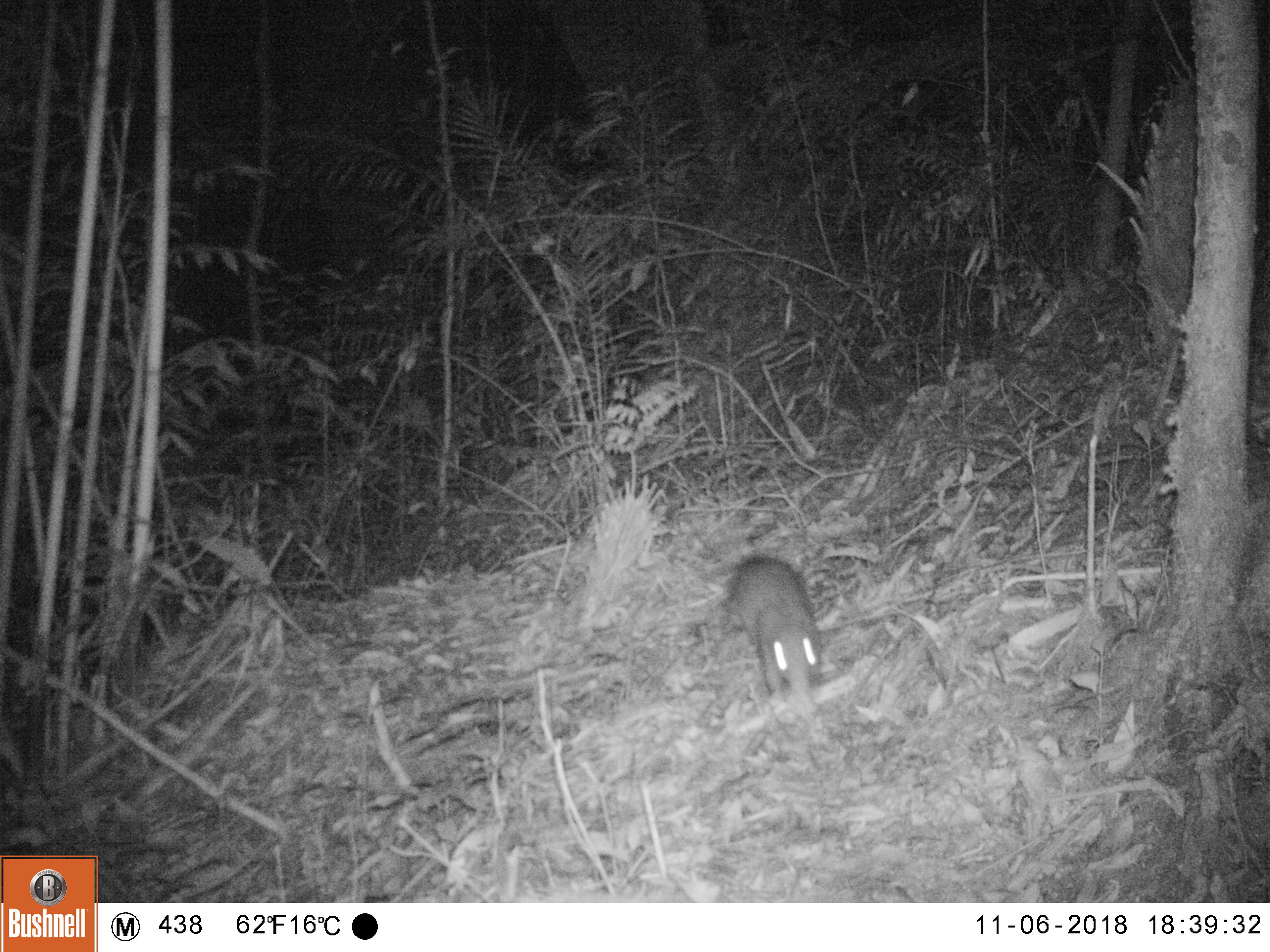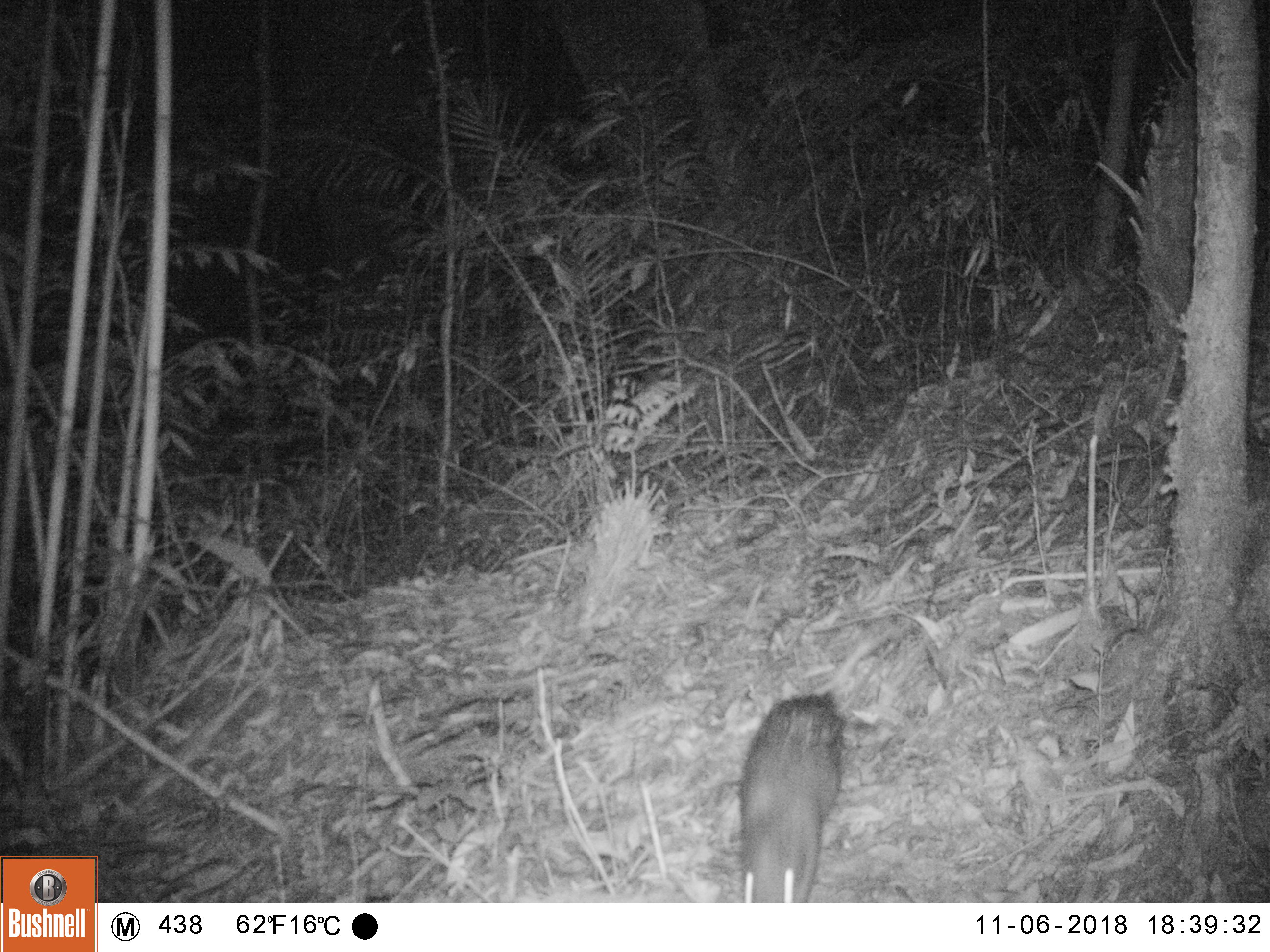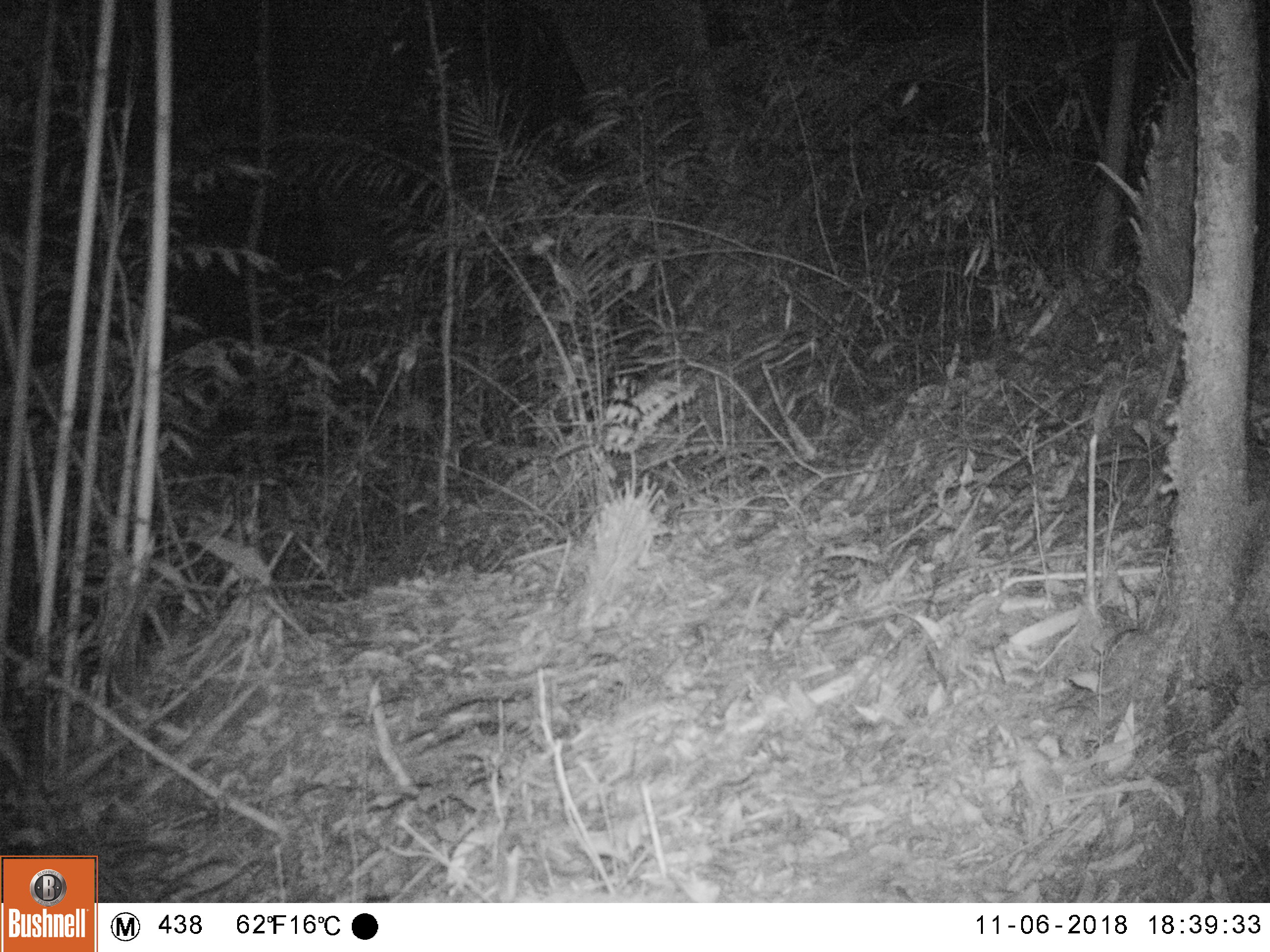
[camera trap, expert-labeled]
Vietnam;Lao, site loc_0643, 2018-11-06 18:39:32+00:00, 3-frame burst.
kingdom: Animalia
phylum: Chordata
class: Mammalia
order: Rodentia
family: Hystricidae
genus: Atherurus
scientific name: Atherurus macrourus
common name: asiatic brush-tailed porcupine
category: asiatic brush tailed porcupine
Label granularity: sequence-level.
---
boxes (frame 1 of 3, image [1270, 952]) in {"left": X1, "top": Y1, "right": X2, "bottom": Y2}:
asiatic brush tailed porcupine: {"left": 720, "top": 556, "right": 822, "bottom": 698}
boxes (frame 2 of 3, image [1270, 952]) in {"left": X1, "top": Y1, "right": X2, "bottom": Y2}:
asiatic brush tailed porcupine: {"left": 736, "top": 634, "right": 880, "bottom": 903}